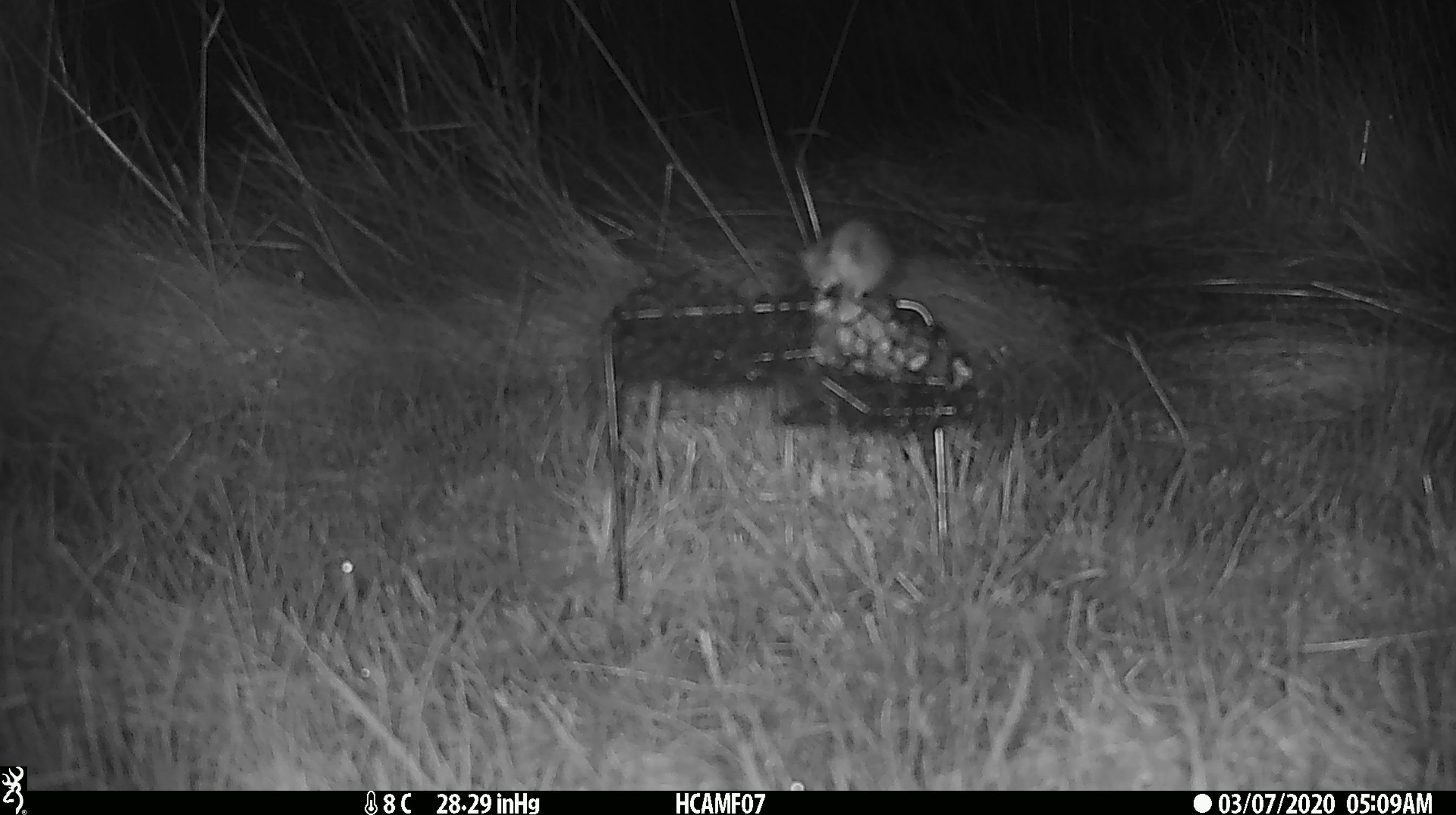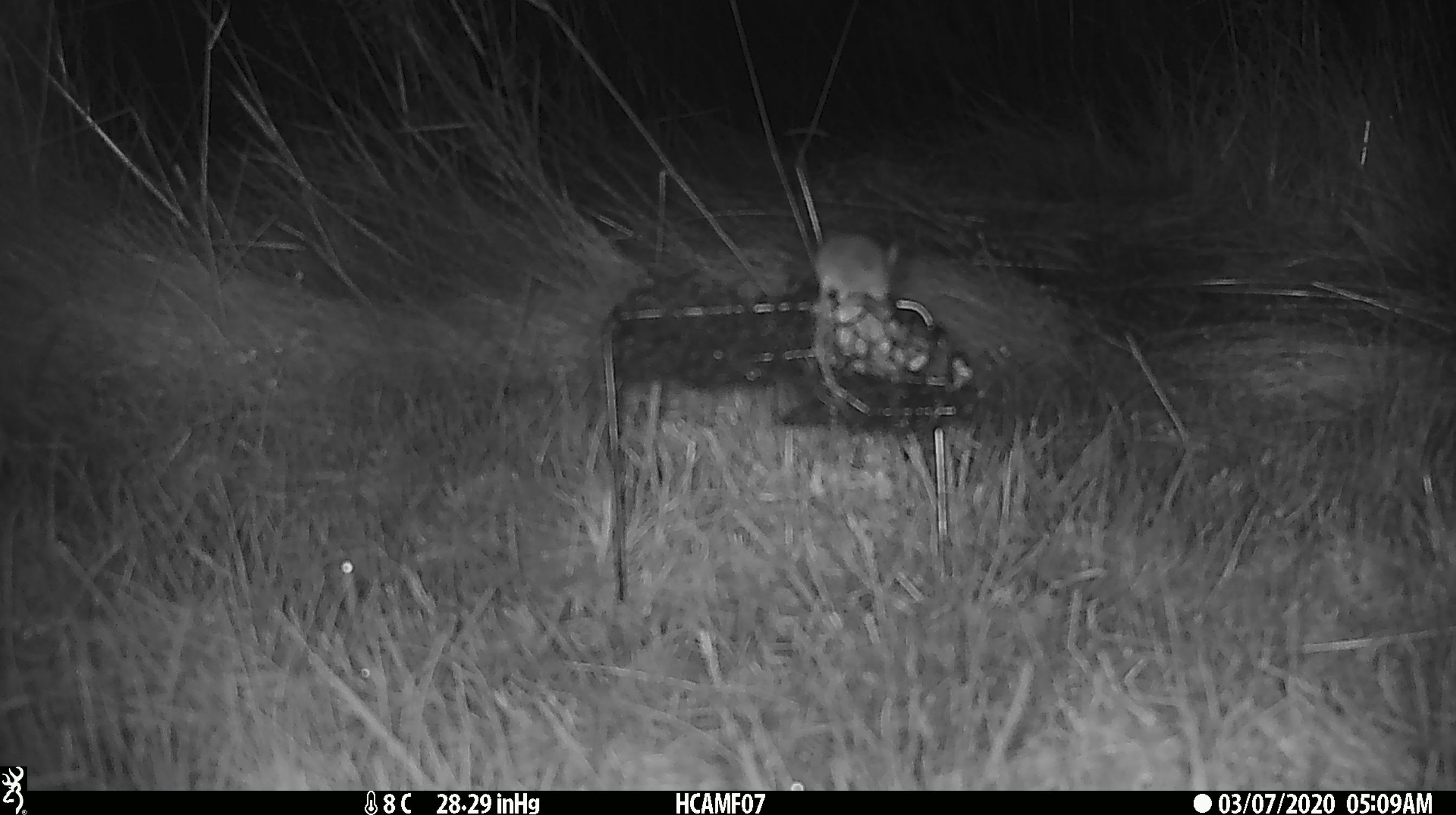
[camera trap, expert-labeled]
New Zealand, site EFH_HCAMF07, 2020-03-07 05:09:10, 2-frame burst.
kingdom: Animalia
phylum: Chordata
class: Mammalia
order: Rodentia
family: Muridae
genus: Mus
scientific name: Mus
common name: mouse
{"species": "mouse (Mus)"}